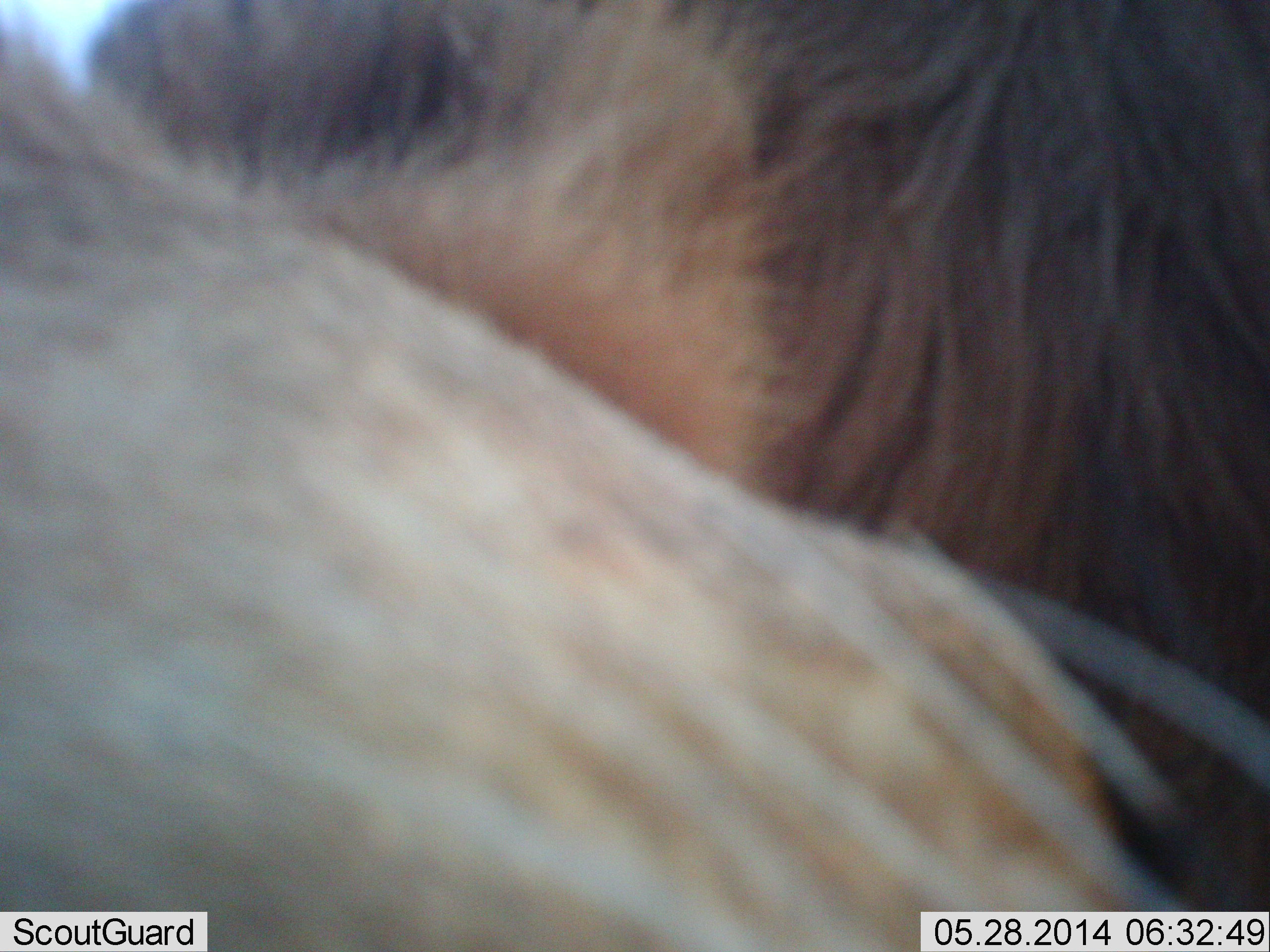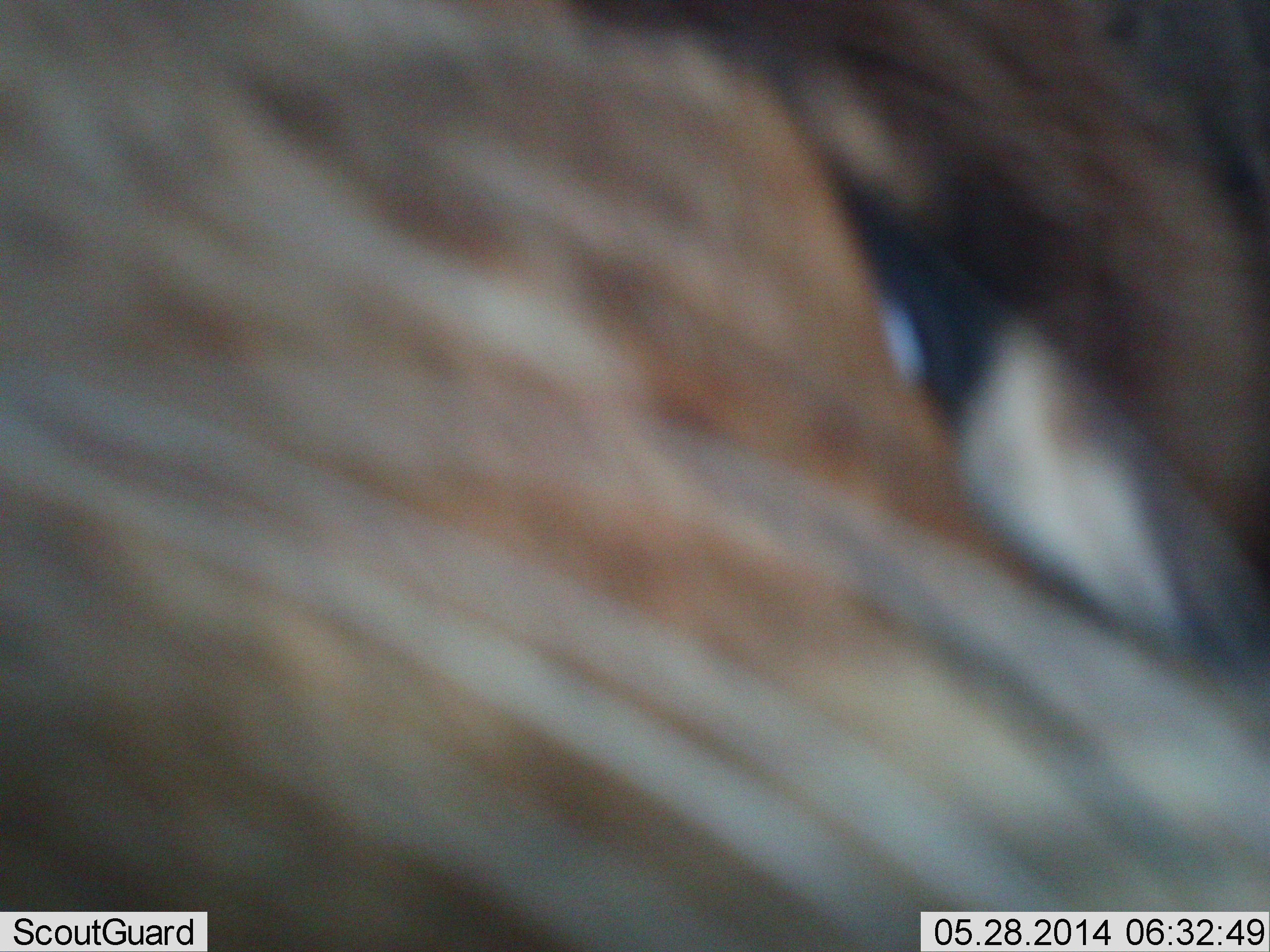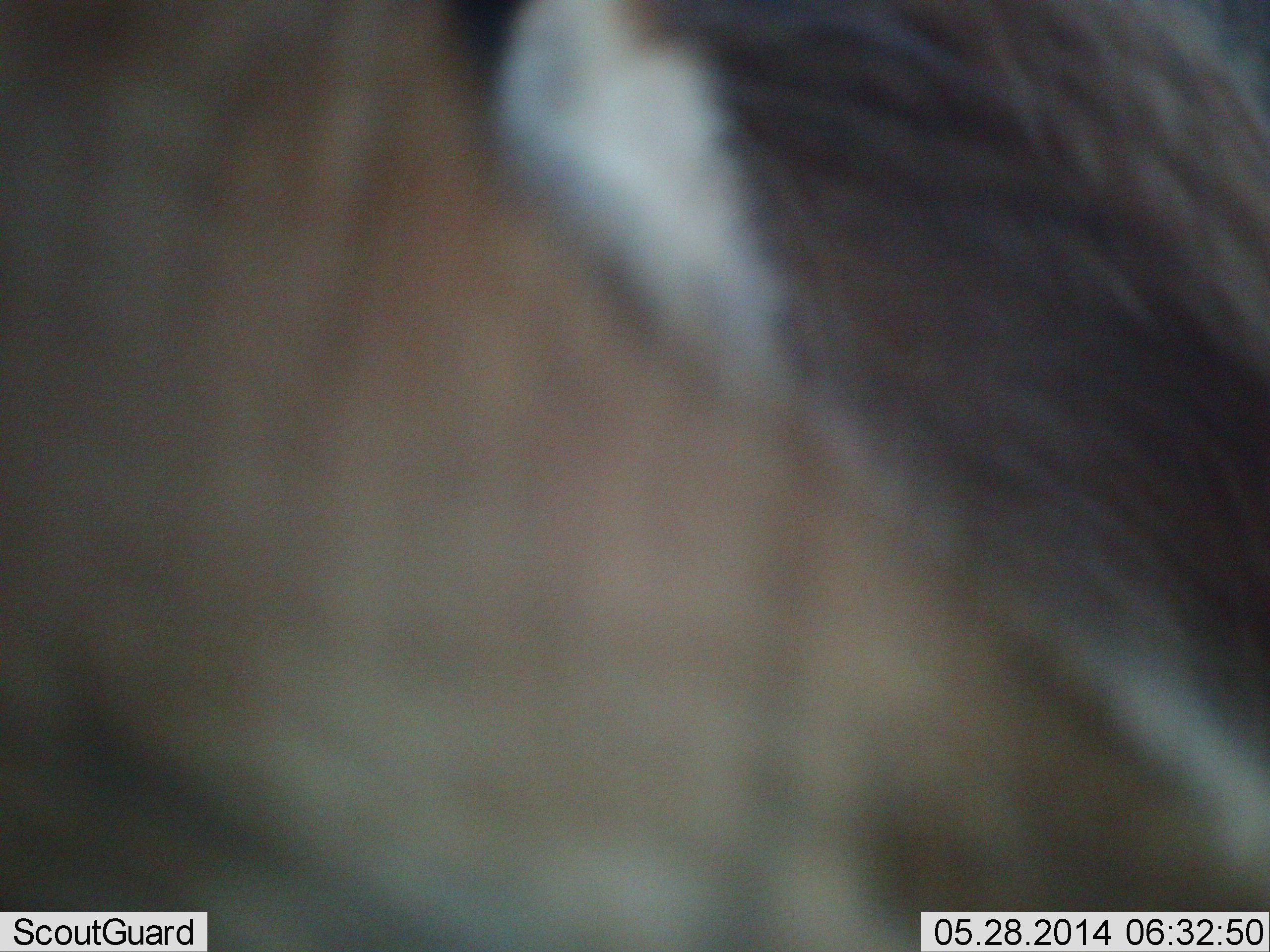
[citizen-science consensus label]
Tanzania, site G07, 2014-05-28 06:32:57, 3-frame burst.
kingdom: Animalia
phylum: Chordata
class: Mammalia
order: Carnivora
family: Felidae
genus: Panthera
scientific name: Panthera leo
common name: lion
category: lionmale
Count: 1.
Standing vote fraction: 25%.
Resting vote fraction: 25%.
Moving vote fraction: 50%.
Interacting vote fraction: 25%.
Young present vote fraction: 0%.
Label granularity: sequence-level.